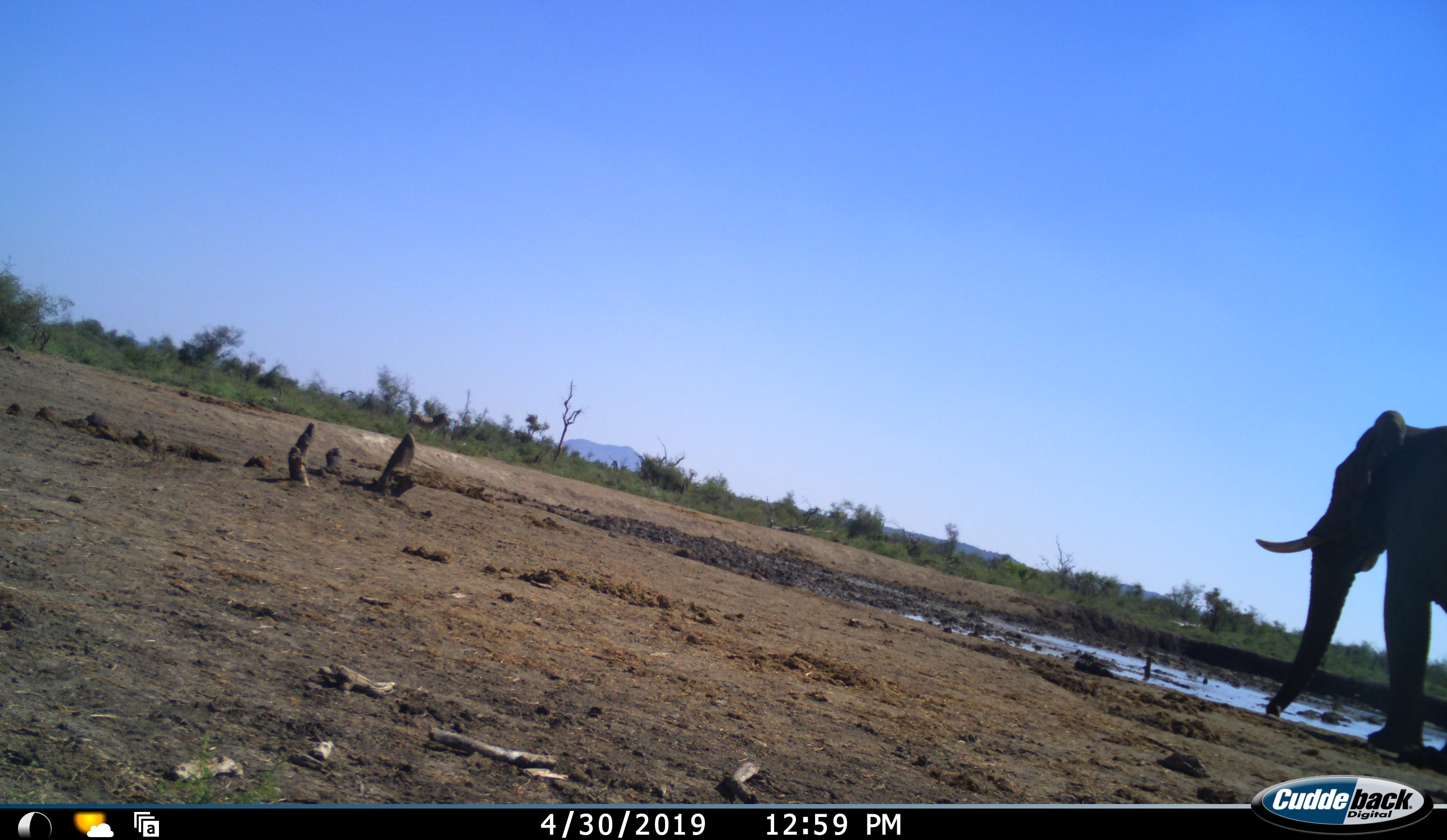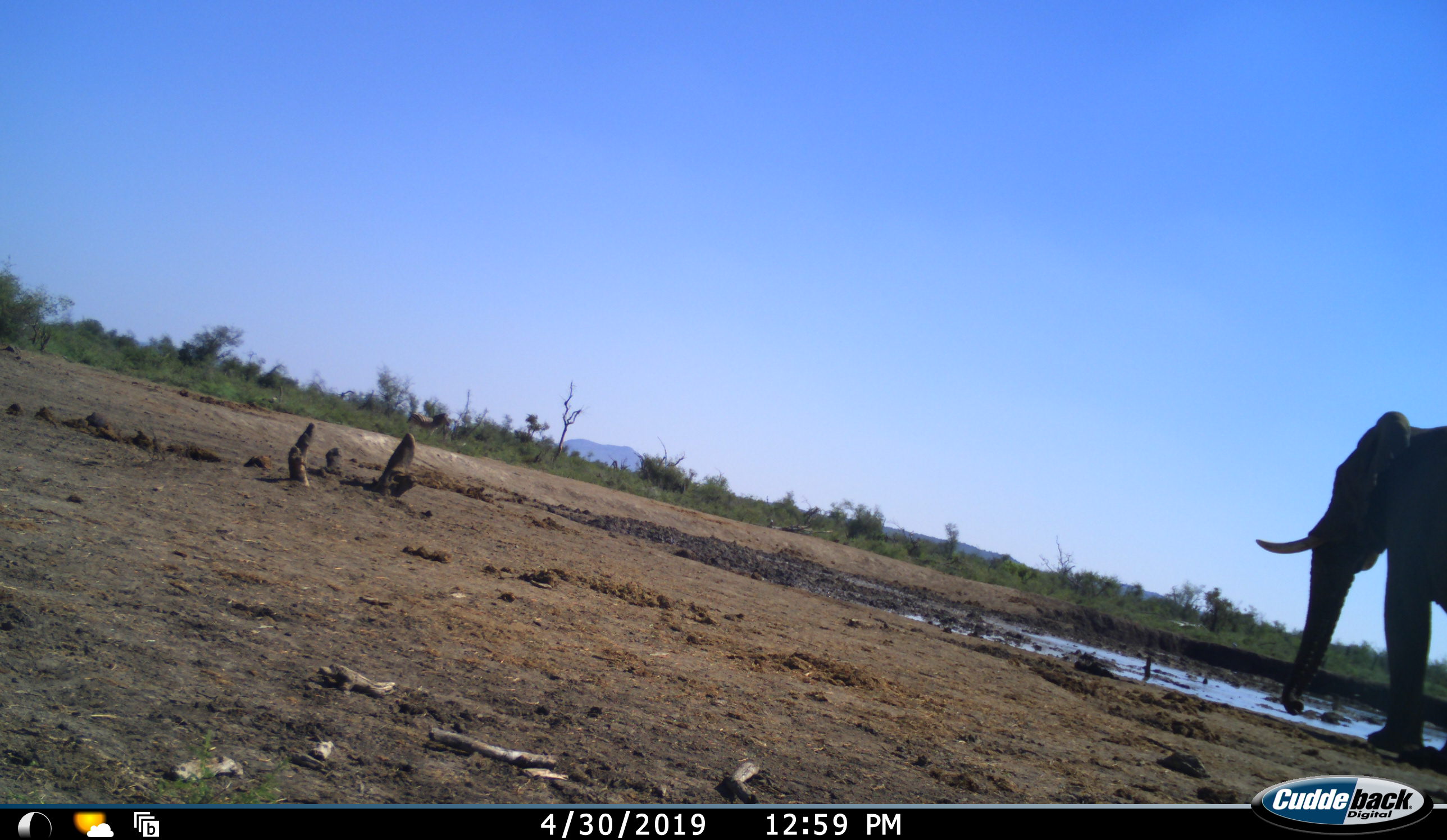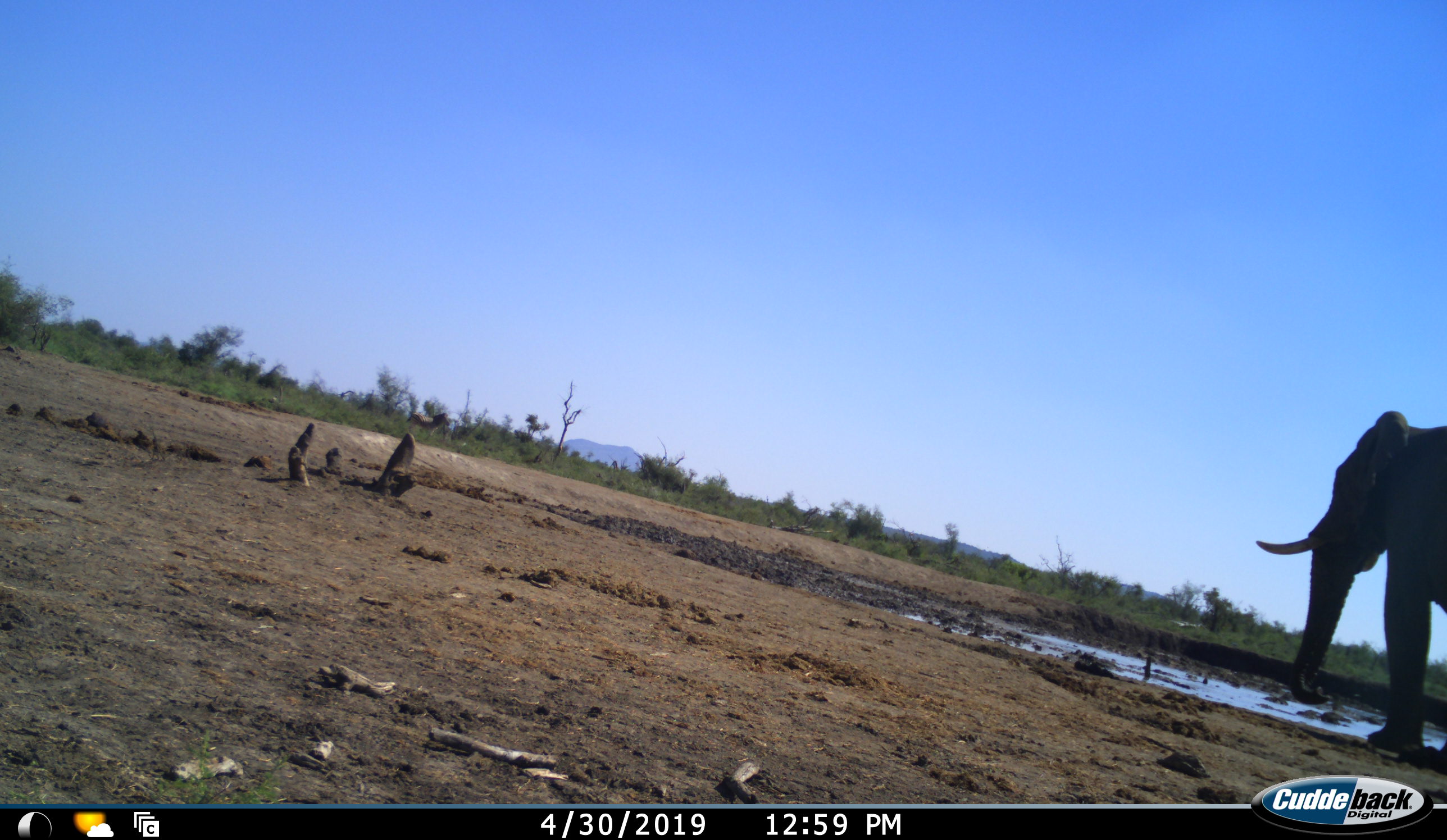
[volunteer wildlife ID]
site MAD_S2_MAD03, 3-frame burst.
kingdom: Animalia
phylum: Chordata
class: Mammalia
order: Proboscidea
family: Elephantidae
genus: Loxodonta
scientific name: Loxodonta africana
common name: african bush elephant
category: elephant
Elephant (african bush elephant) (Loxodonta africana), count 1. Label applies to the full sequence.